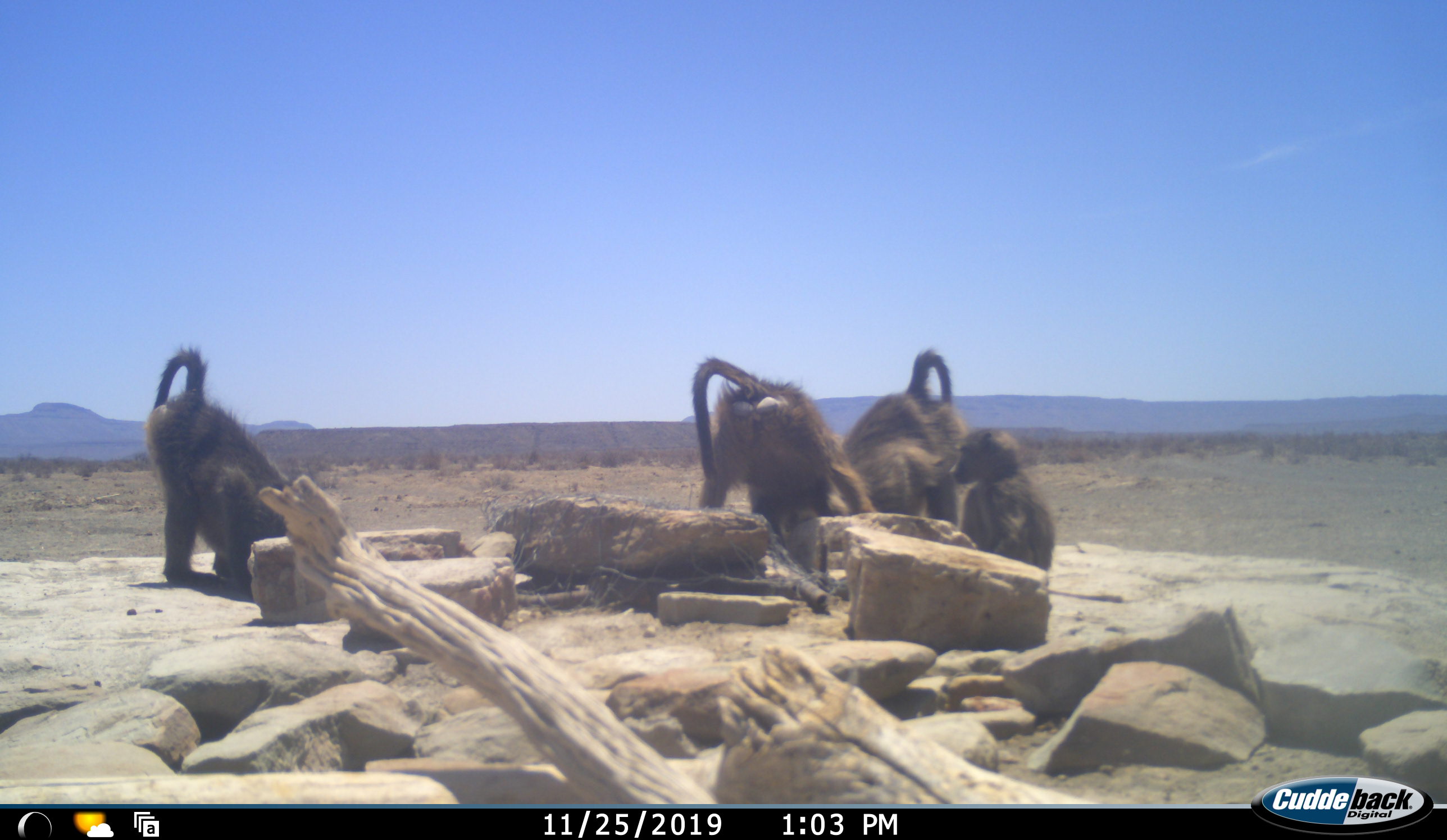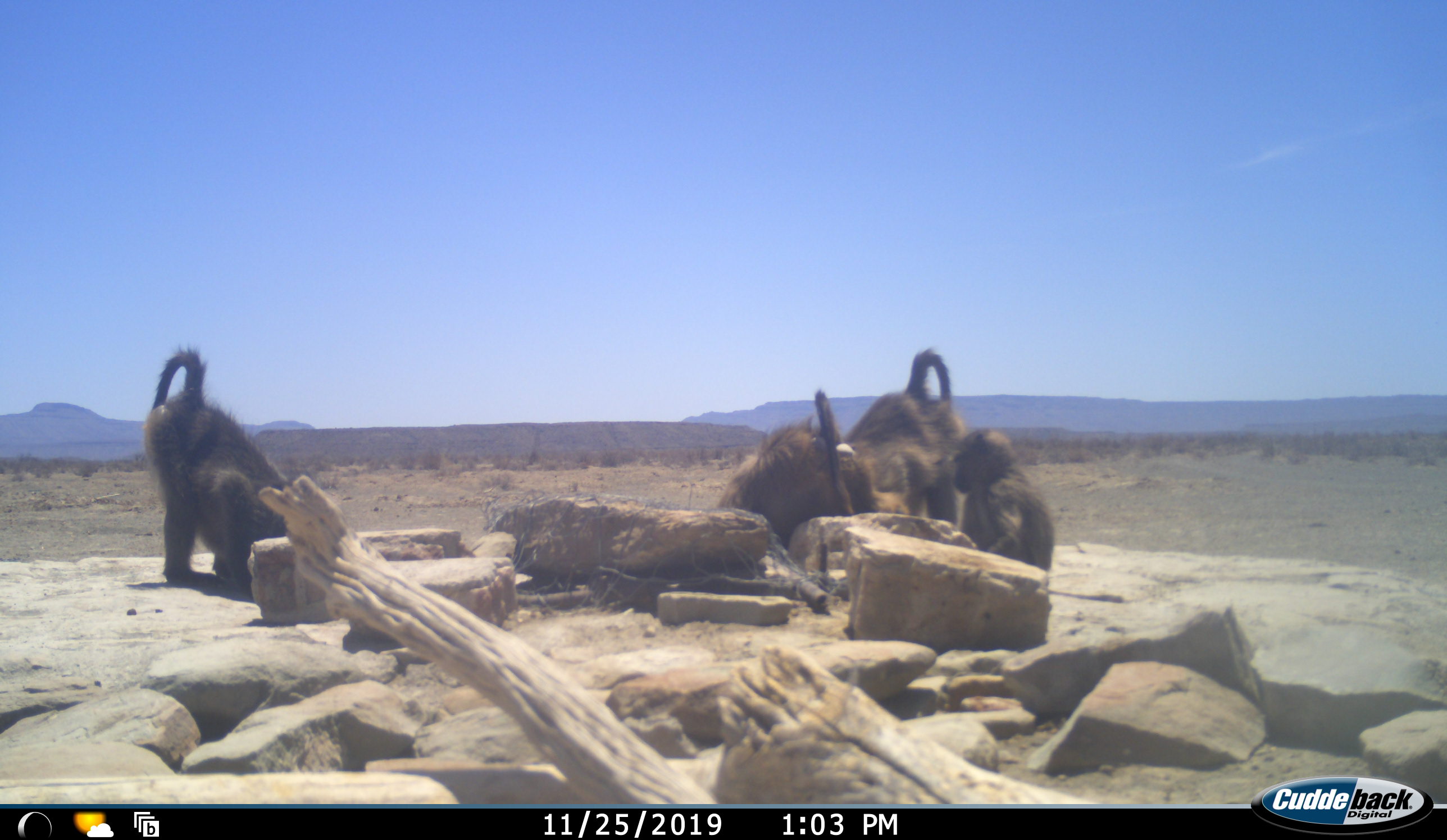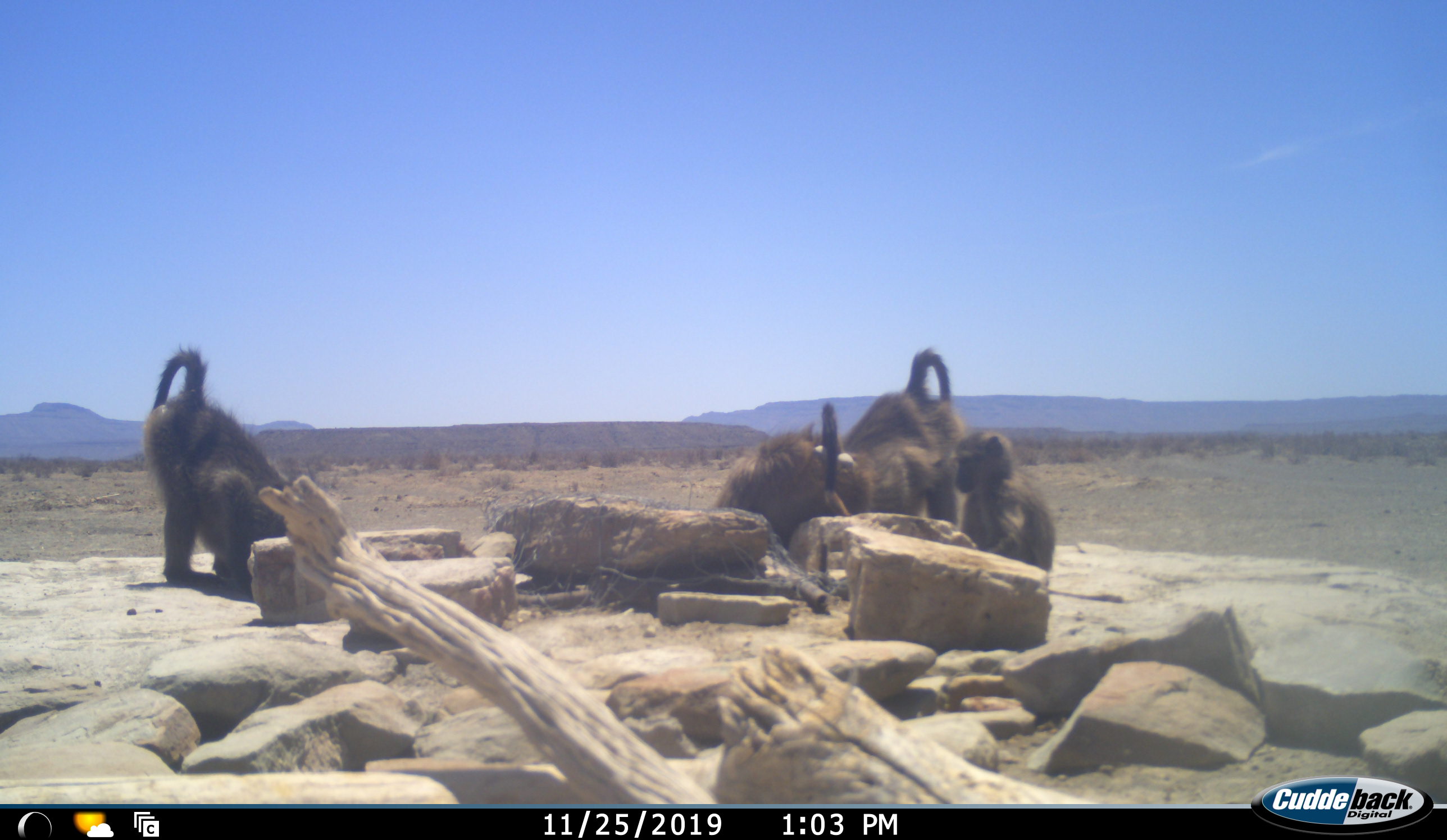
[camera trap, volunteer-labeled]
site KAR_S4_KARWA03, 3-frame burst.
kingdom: Animalia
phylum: Chordata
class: Mammalia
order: Primates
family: Cercopithecidae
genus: Papio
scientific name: Papio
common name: baboon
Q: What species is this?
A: Baboon (Papio).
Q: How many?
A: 4.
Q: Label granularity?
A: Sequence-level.